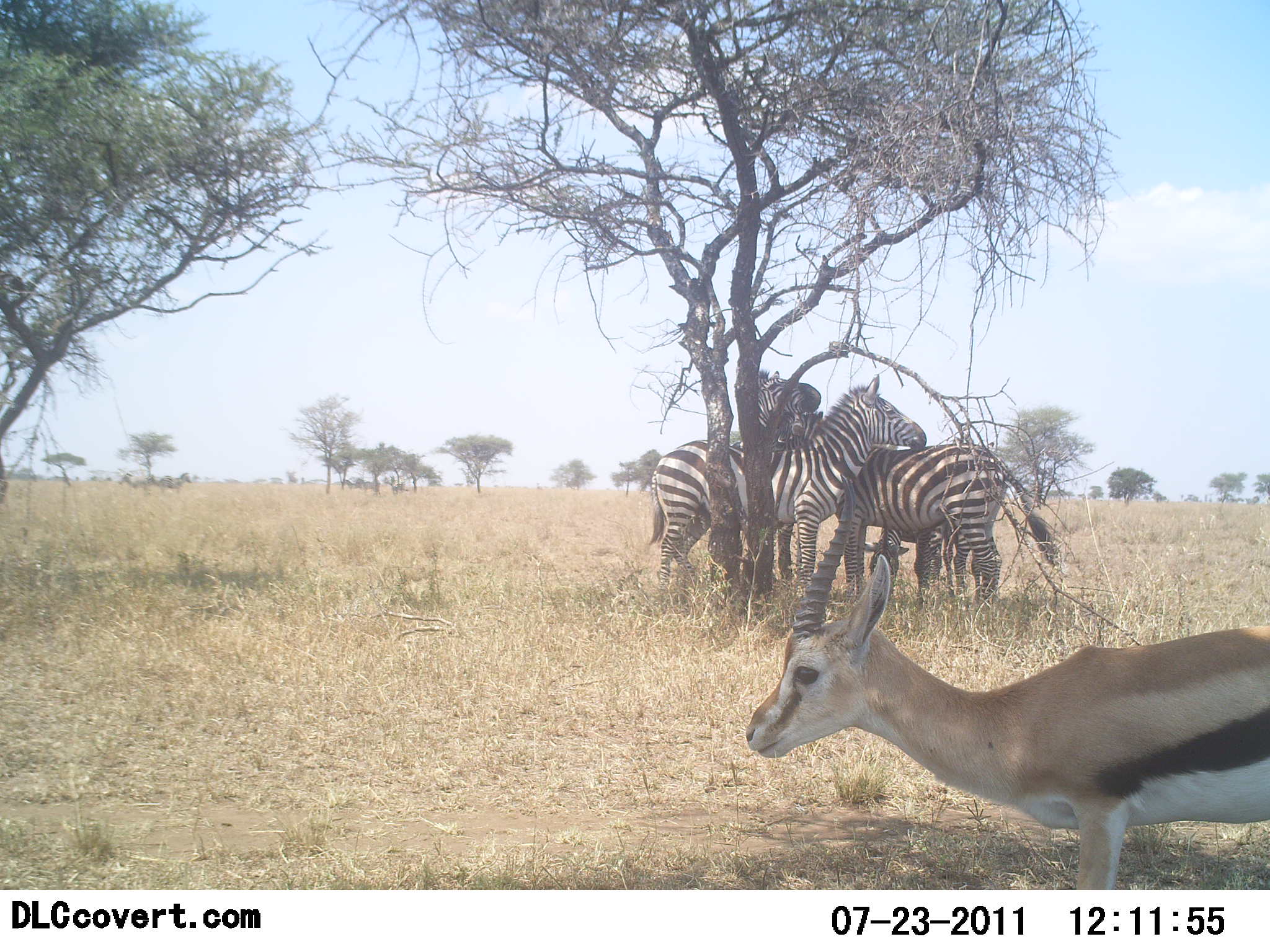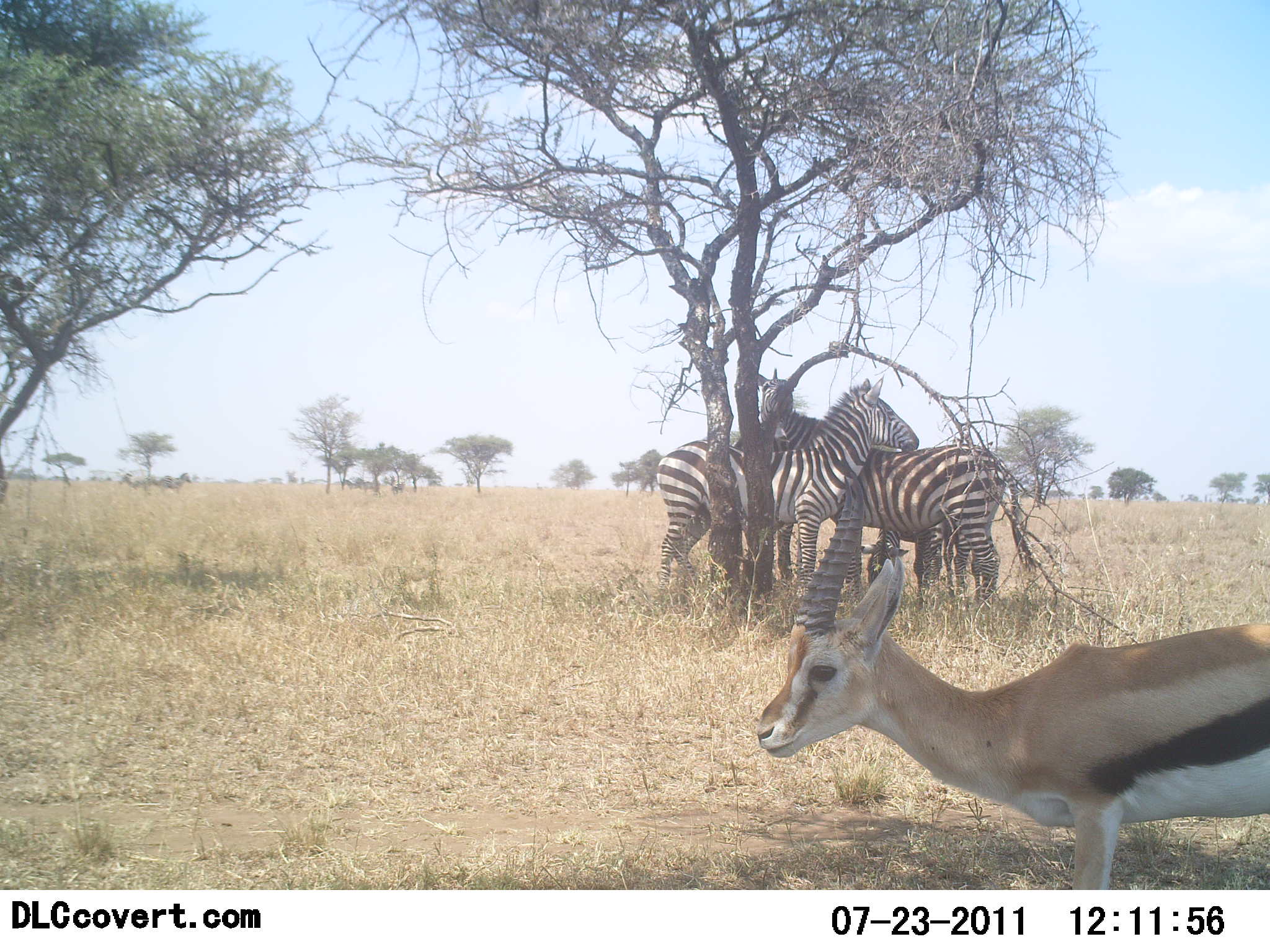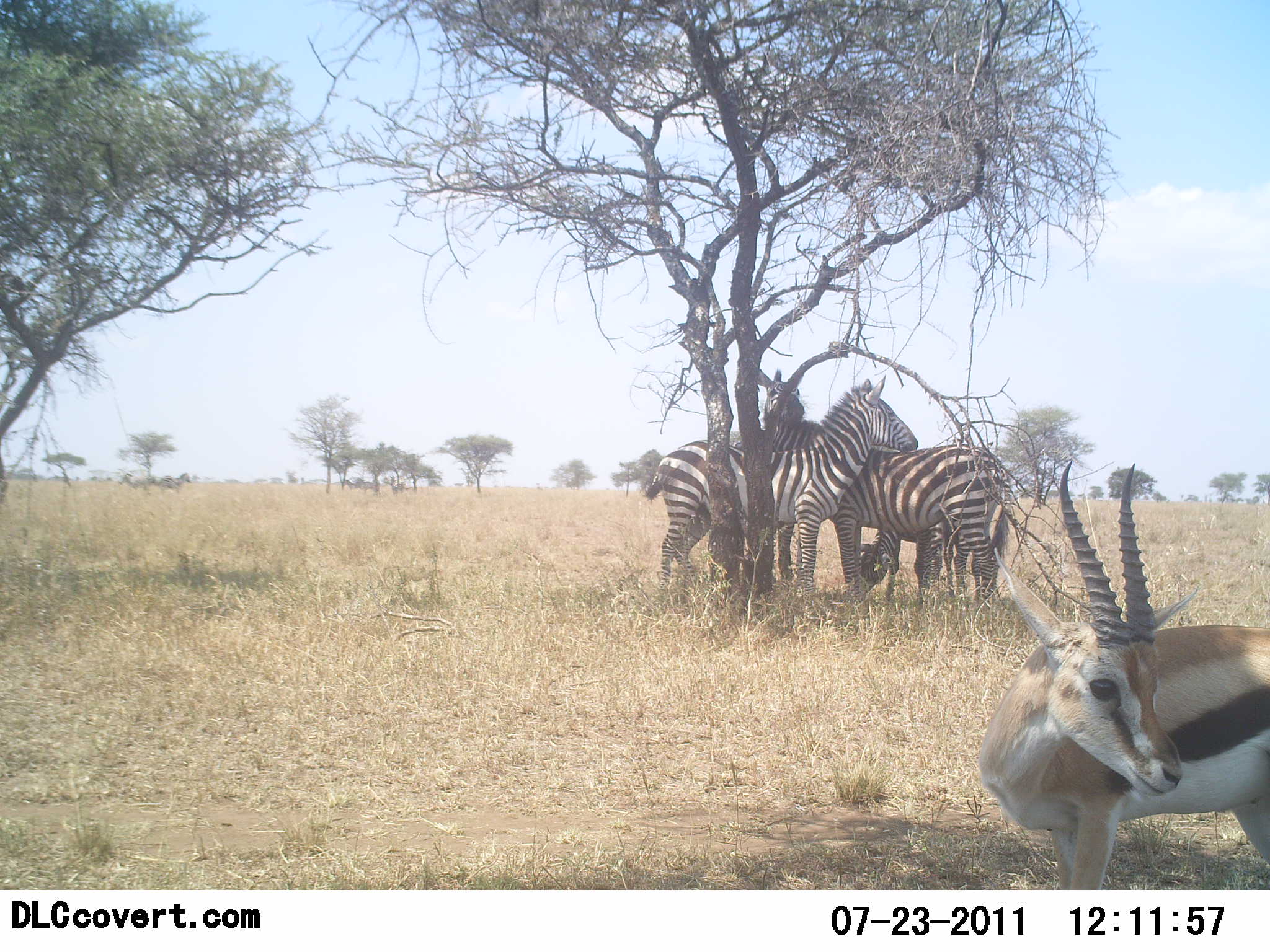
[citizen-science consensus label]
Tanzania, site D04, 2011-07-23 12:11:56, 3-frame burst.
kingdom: Animalia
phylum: Chordata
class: Mammalia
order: Artiodactyla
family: Bovidae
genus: Eudorcas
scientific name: Eudorcas thomsonii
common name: thomson's gazelle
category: gazellethomsons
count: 1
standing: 100%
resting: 0%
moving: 0%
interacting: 0%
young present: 0%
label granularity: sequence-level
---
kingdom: Animalia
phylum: Chordata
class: Mammalia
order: Perissodactyla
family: Equidae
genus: Equus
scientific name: Equus quagga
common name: plains zebra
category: zebra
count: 3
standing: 82%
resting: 9%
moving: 0%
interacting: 55%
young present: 9%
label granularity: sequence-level